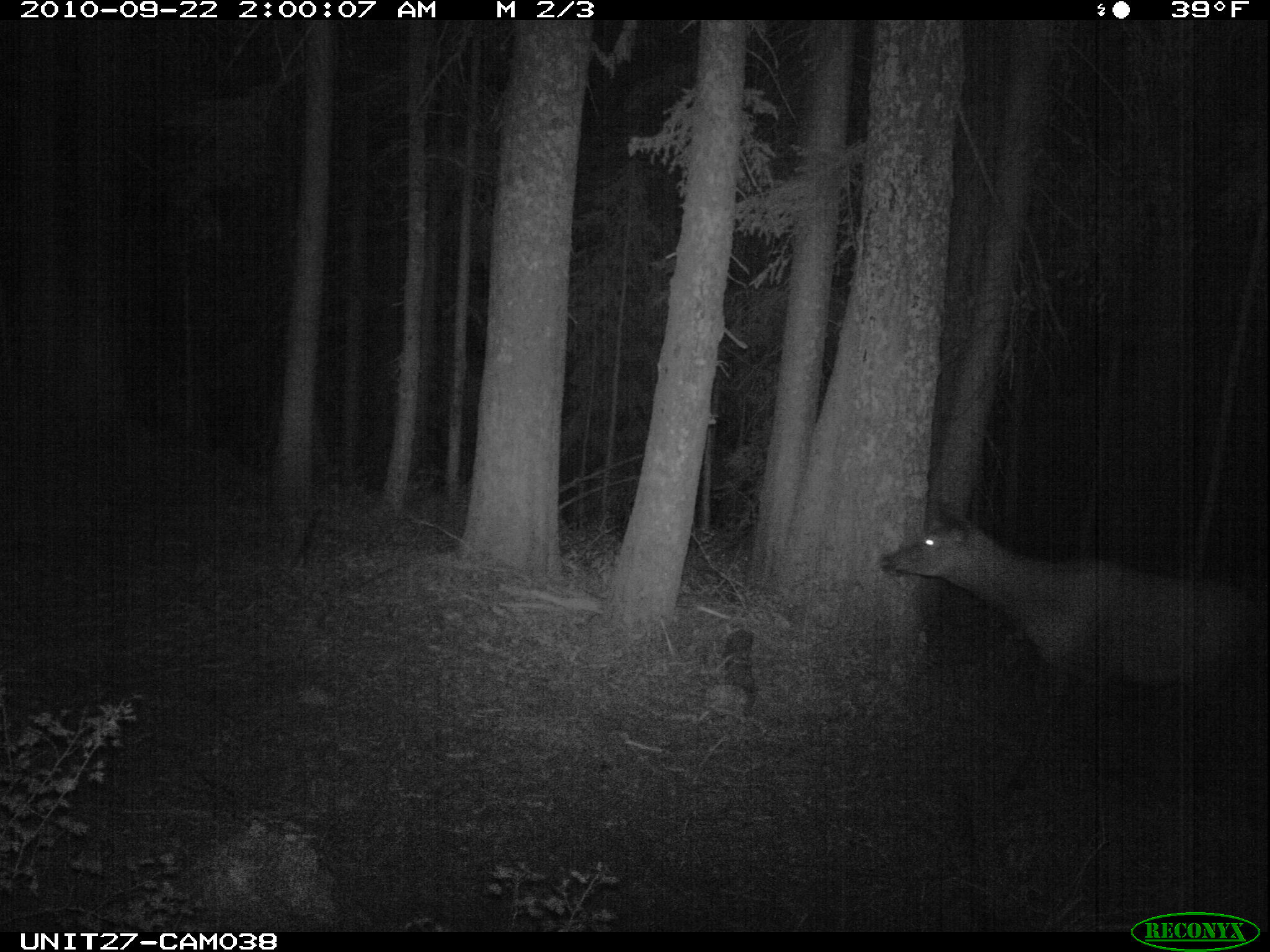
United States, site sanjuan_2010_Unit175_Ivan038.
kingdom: Animalia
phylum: Chordata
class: Mammalia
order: Artiodactyla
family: Cervidae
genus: Cervus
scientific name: Cervus elaphus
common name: red deer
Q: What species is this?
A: Cervus elaphus (red deer).